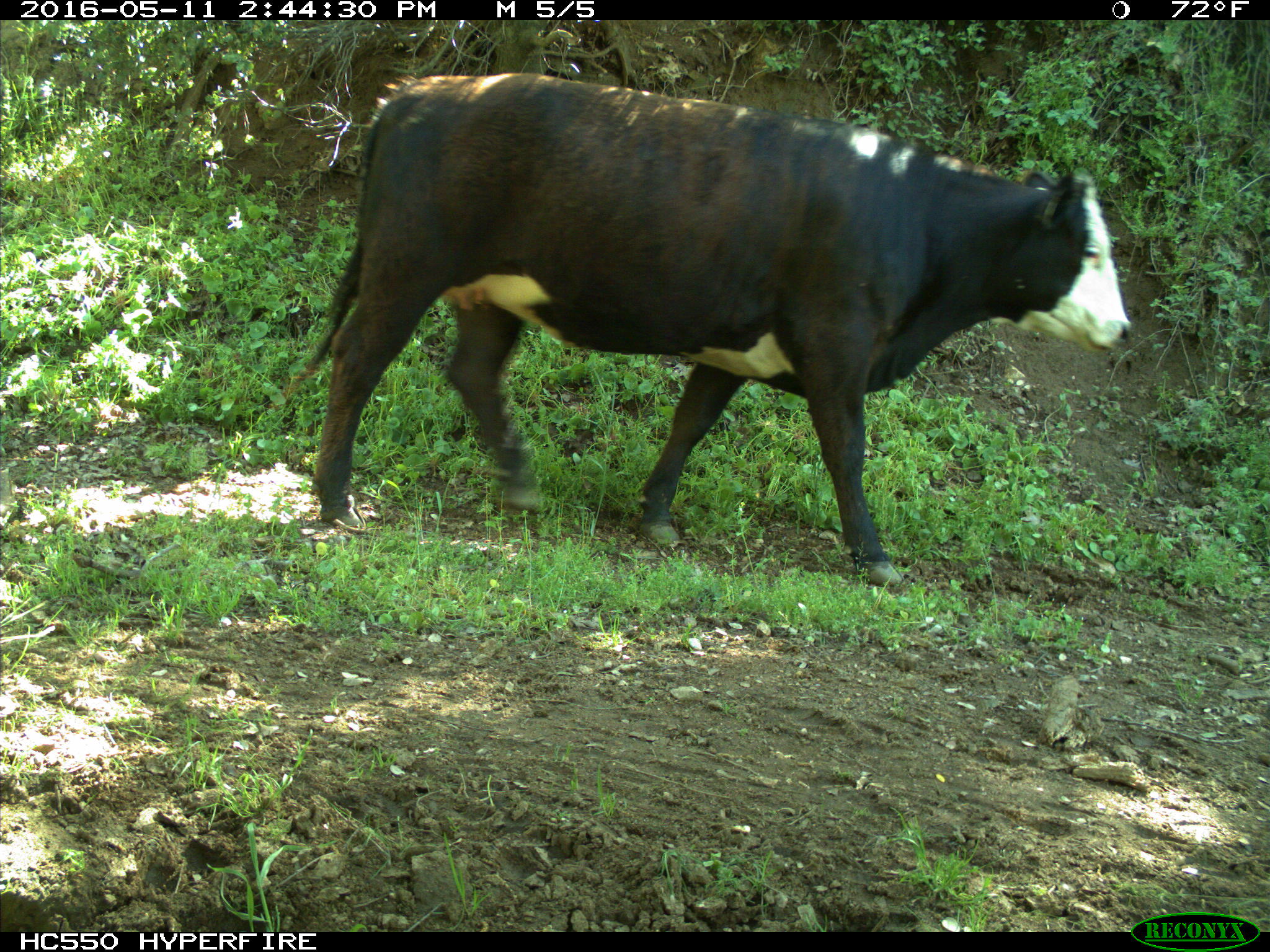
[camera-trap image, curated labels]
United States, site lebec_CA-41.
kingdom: Animalia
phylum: Chordata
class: Mammalia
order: Artiodactyla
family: Bovidae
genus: Bos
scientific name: Bos taurus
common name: domestic cow